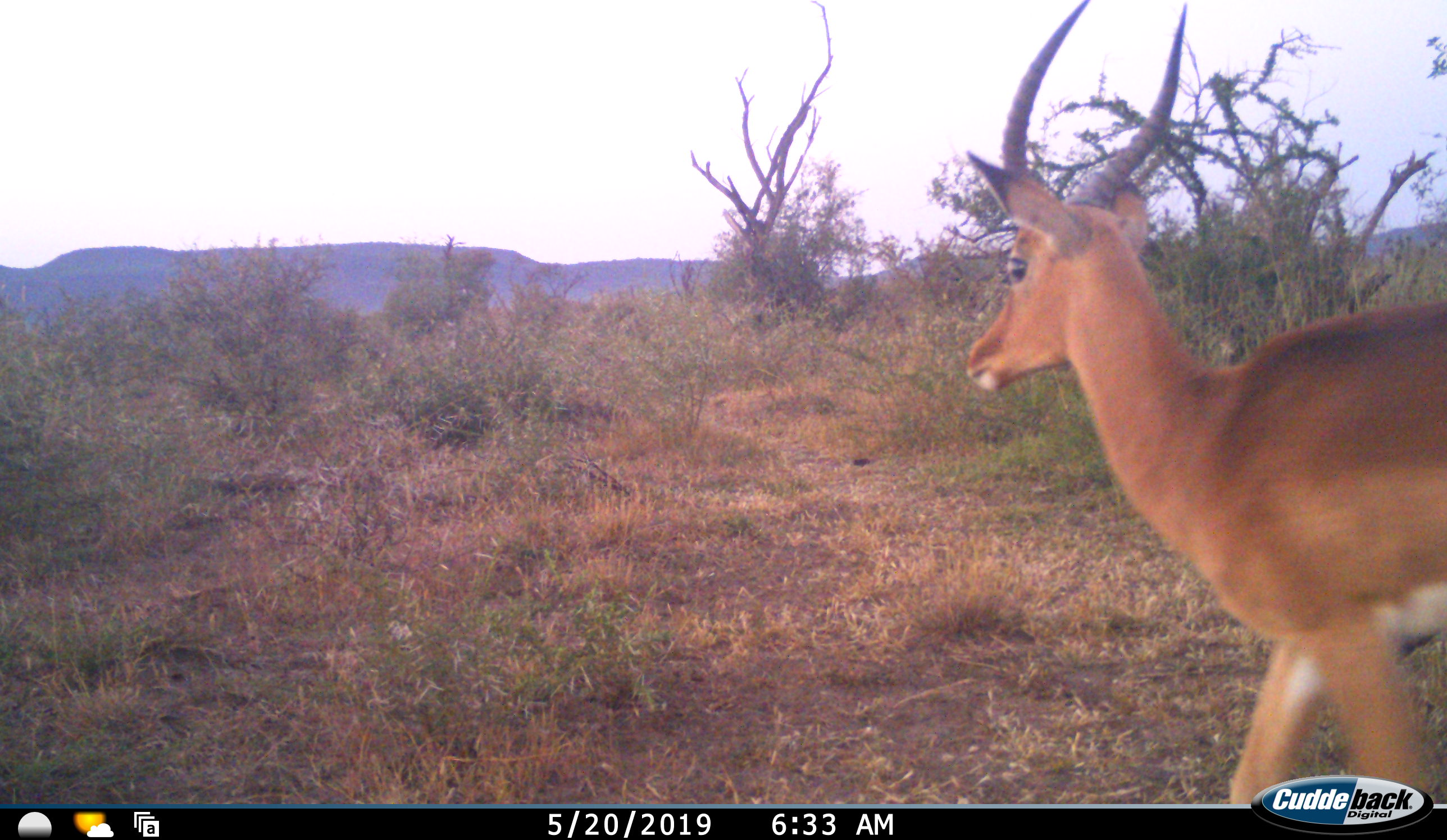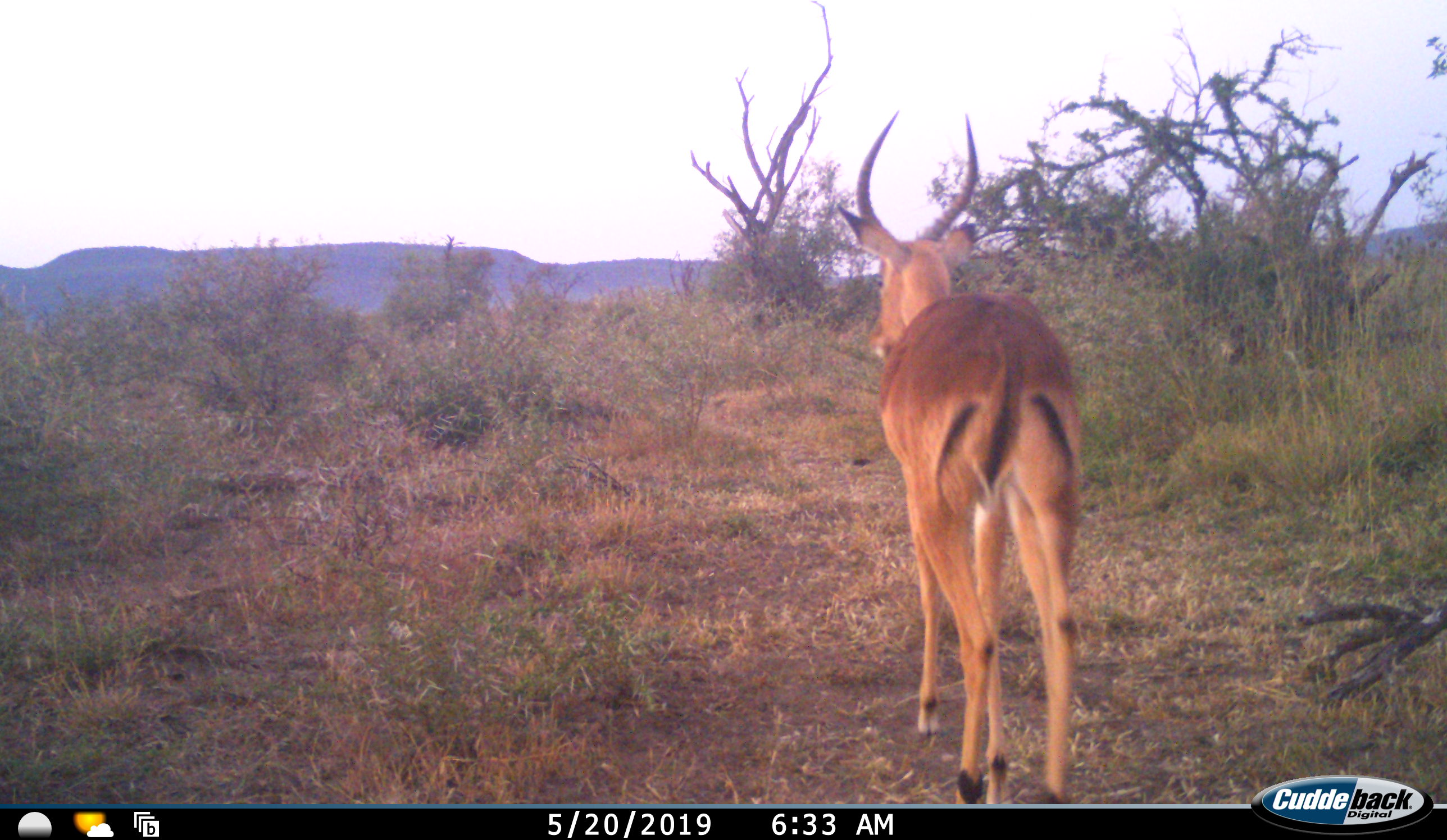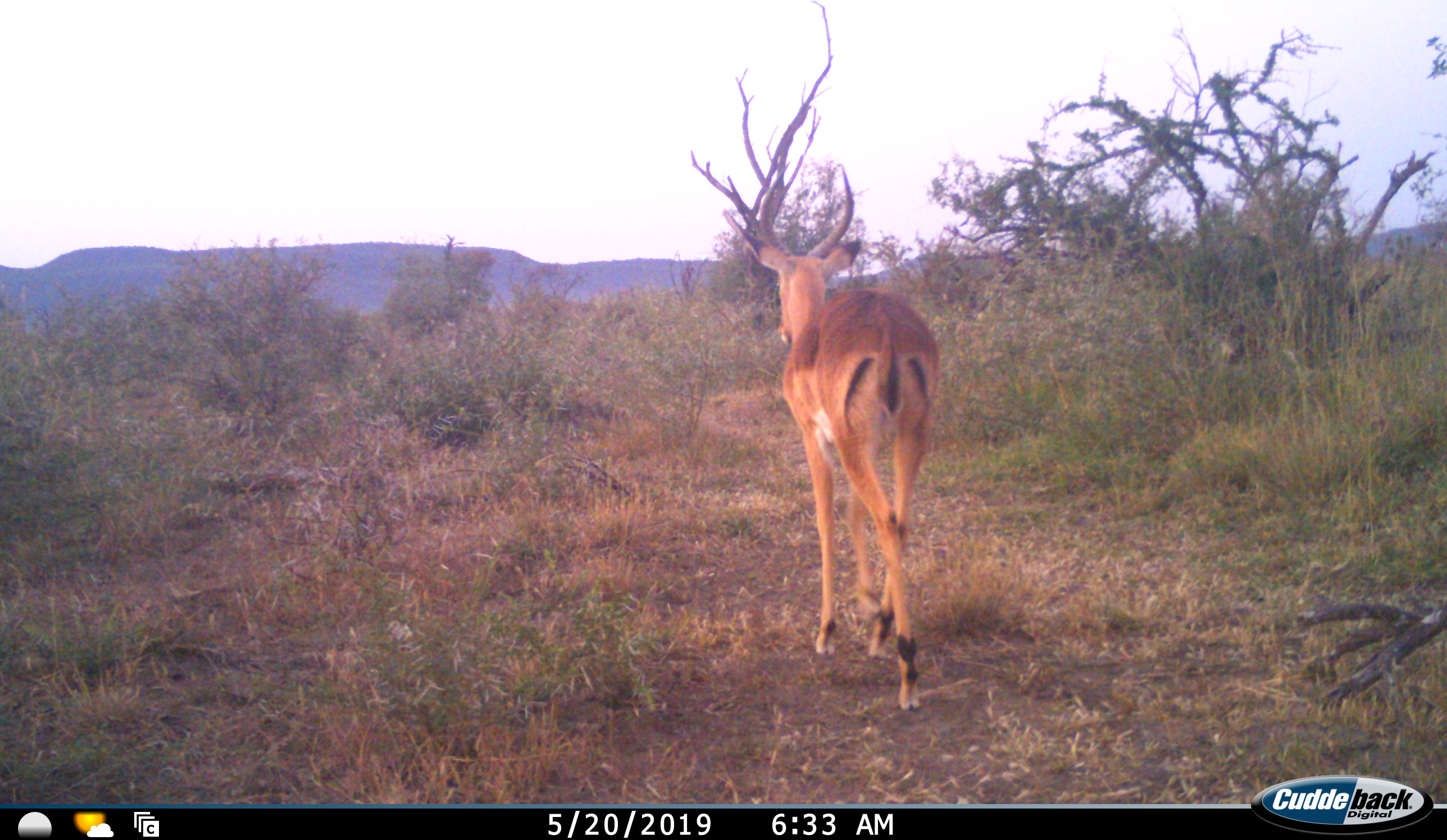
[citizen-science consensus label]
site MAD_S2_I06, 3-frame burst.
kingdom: Animalia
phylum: Chordata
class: Mammalia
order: Artiodactyla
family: Bovidae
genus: Aepyceros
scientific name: Aepyceros melampus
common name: impala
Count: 1.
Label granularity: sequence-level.